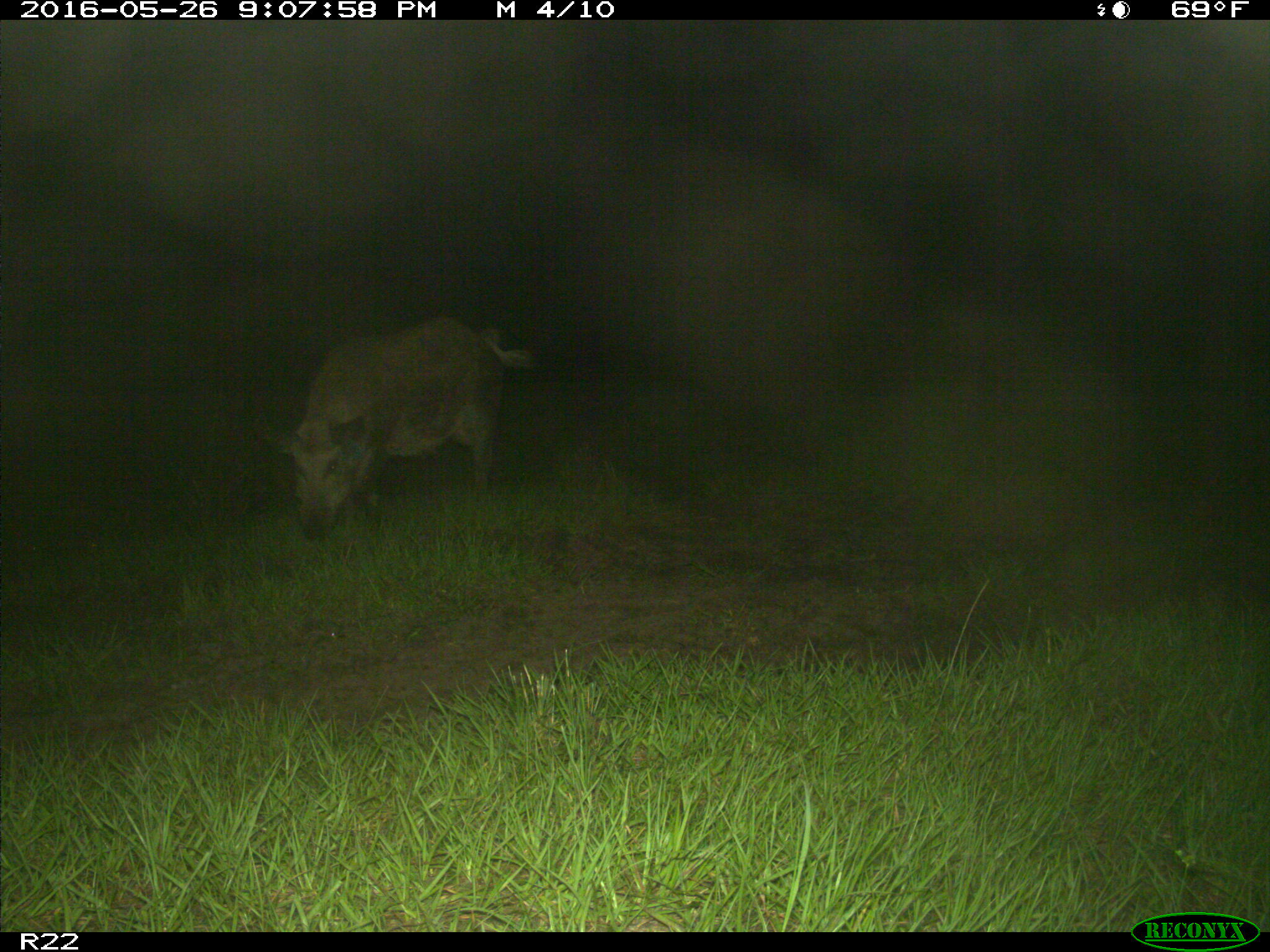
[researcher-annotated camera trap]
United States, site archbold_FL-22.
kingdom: Animalia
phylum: Chordata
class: Mammalia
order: Artiodactyla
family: Suidae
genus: Sus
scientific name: Sus scrofa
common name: wild boar